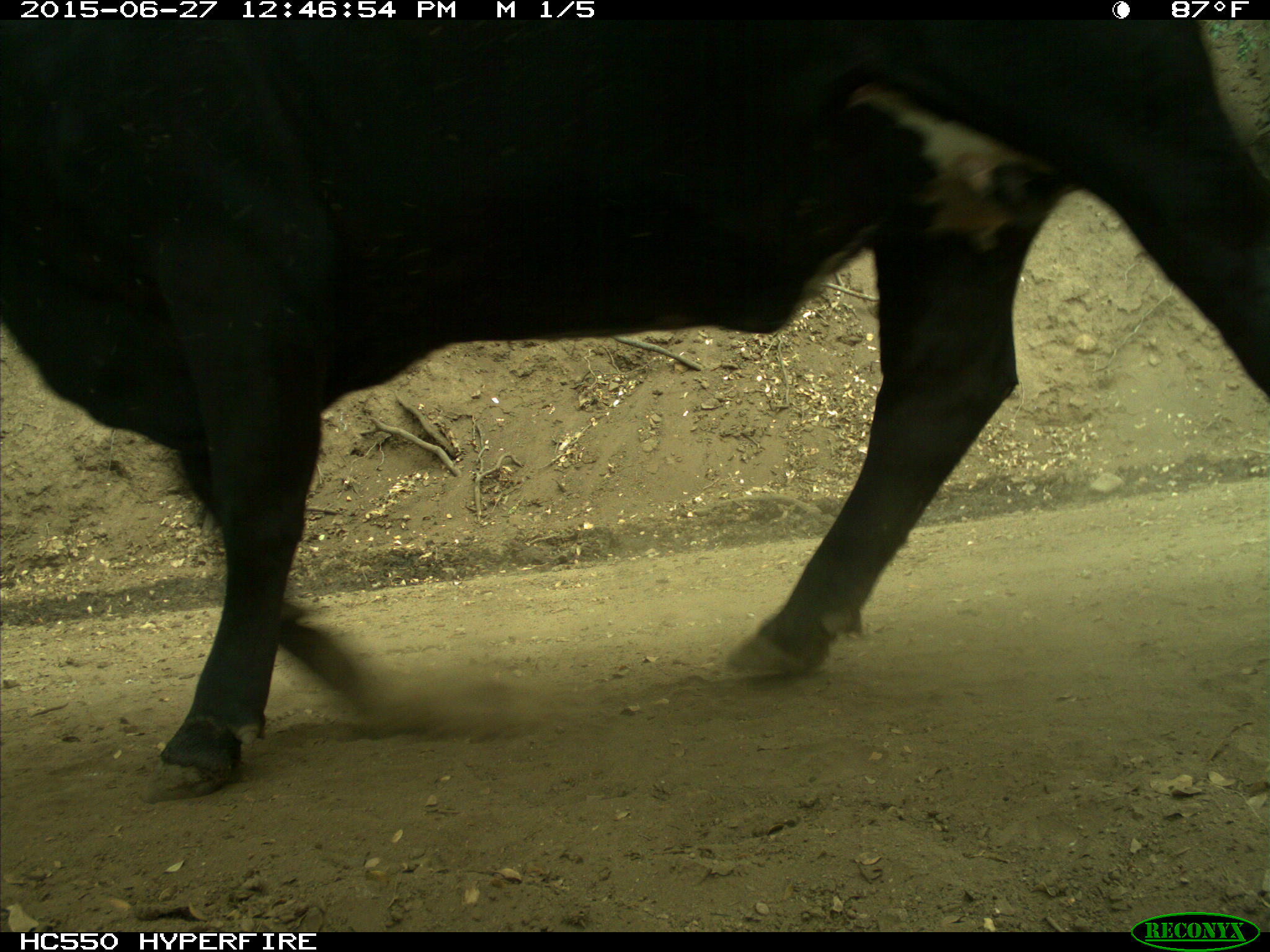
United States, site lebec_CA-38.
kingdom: Animalia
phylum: Chordata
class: Mammalia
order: Artiodactyla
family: Bovidae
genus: Bos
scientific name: Bos taurus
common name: domestic cow